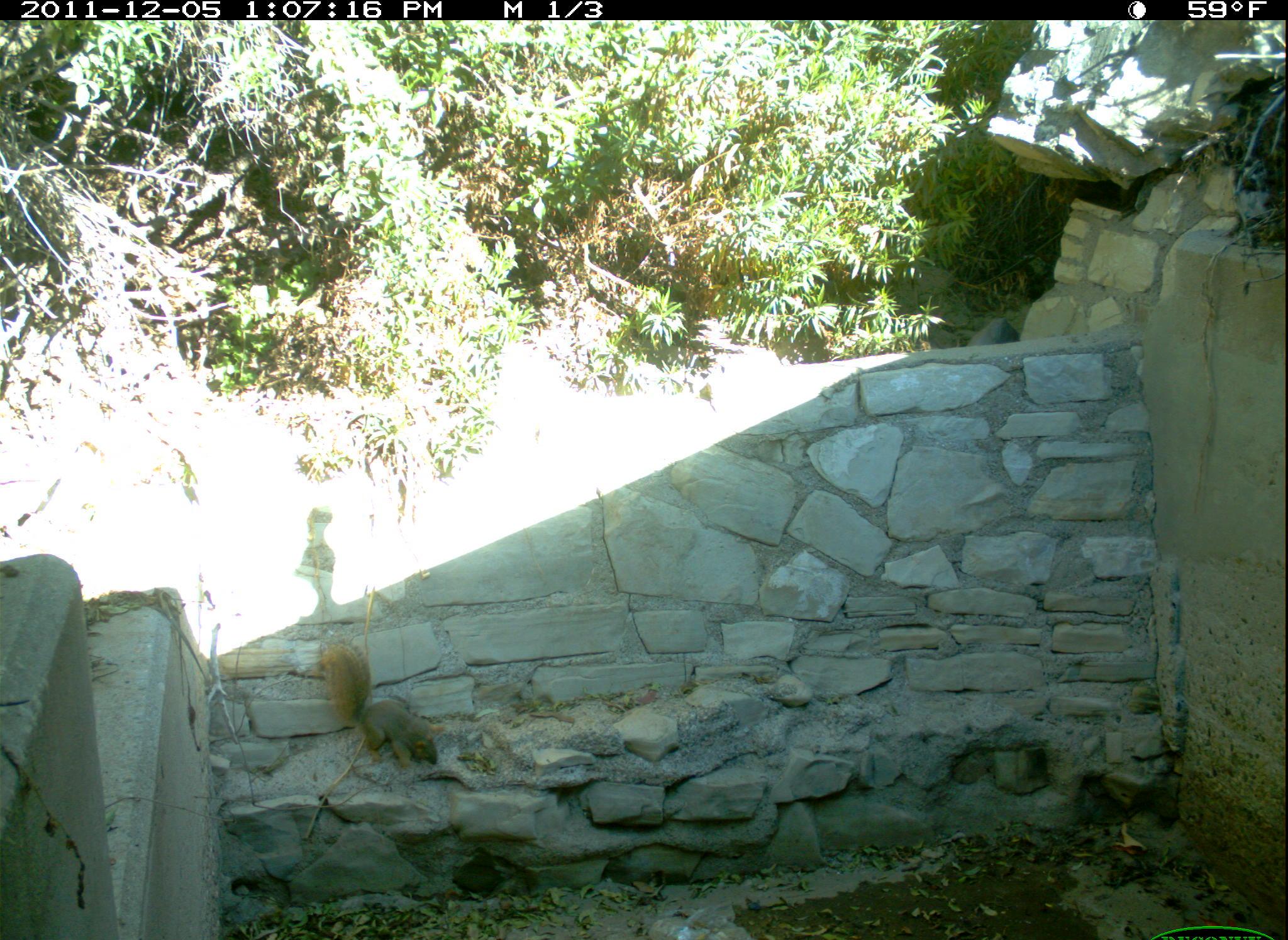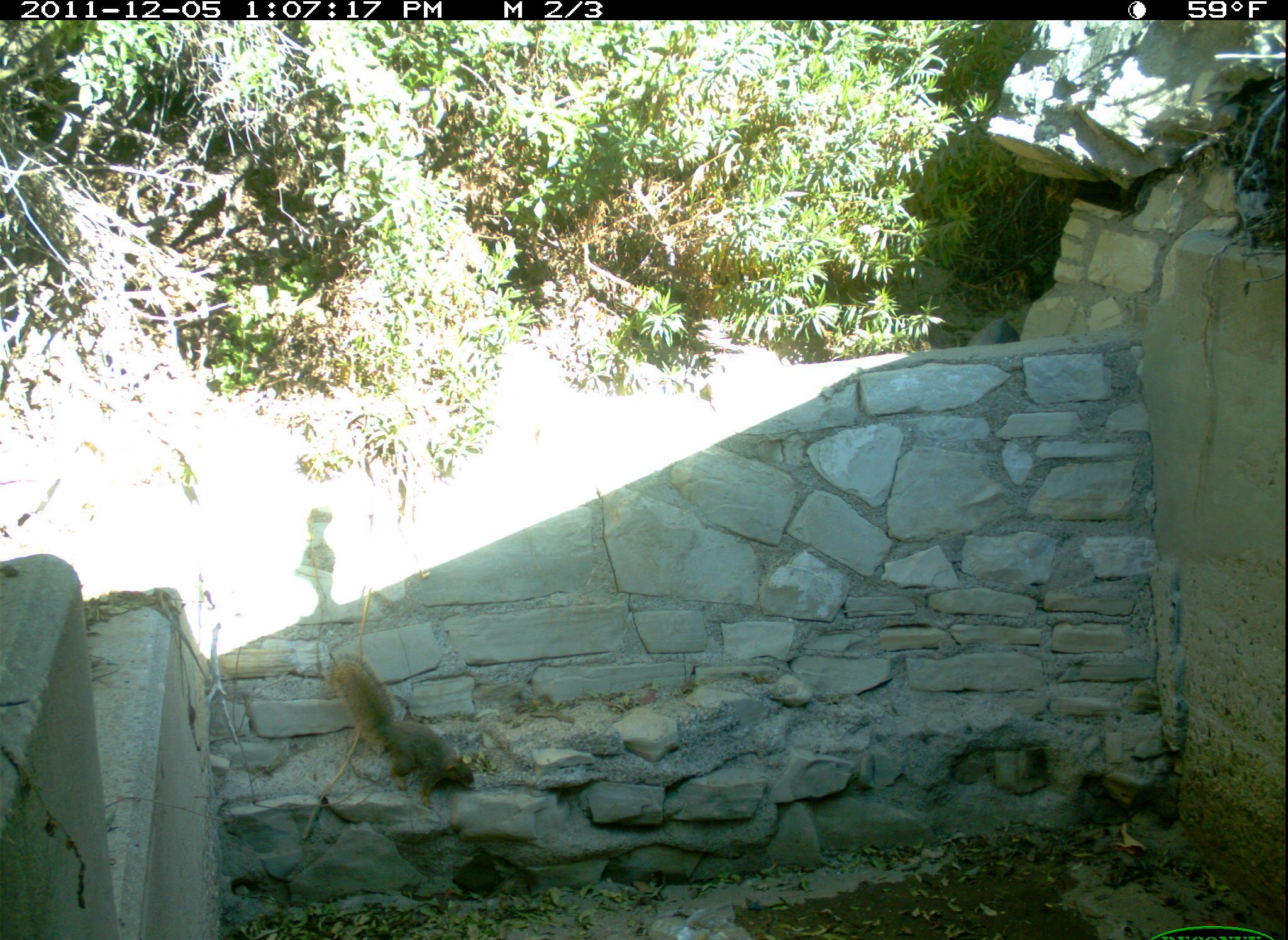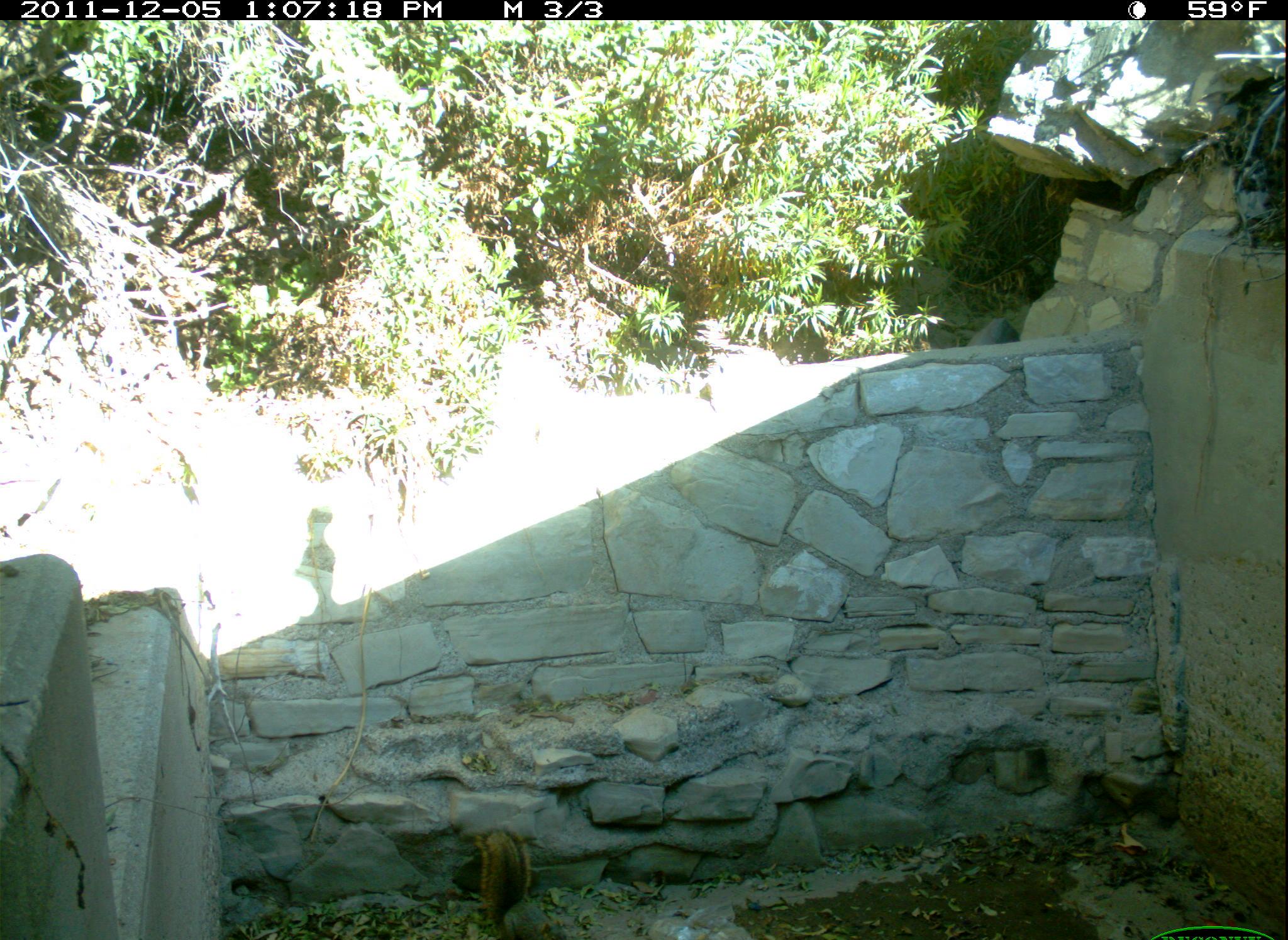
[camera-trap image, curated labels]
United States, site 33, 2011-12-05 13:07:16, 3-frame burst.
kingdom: Animalia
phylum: Chordata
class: Mammalia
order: Rodentia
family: Sciuridae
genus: Sciurus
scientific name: Sciurus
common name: squirrel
Squirrel (Sciurus).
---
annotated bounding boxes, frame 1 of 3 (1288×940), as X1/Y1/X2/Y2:
squirrel: 320/635/444/772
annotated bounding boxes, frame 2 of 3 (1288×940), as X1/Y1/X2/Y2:
squirrel: 328/654/486/807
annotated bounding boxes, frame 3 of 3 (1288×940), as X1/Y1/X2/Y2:
squirrel: 465/820/578/936